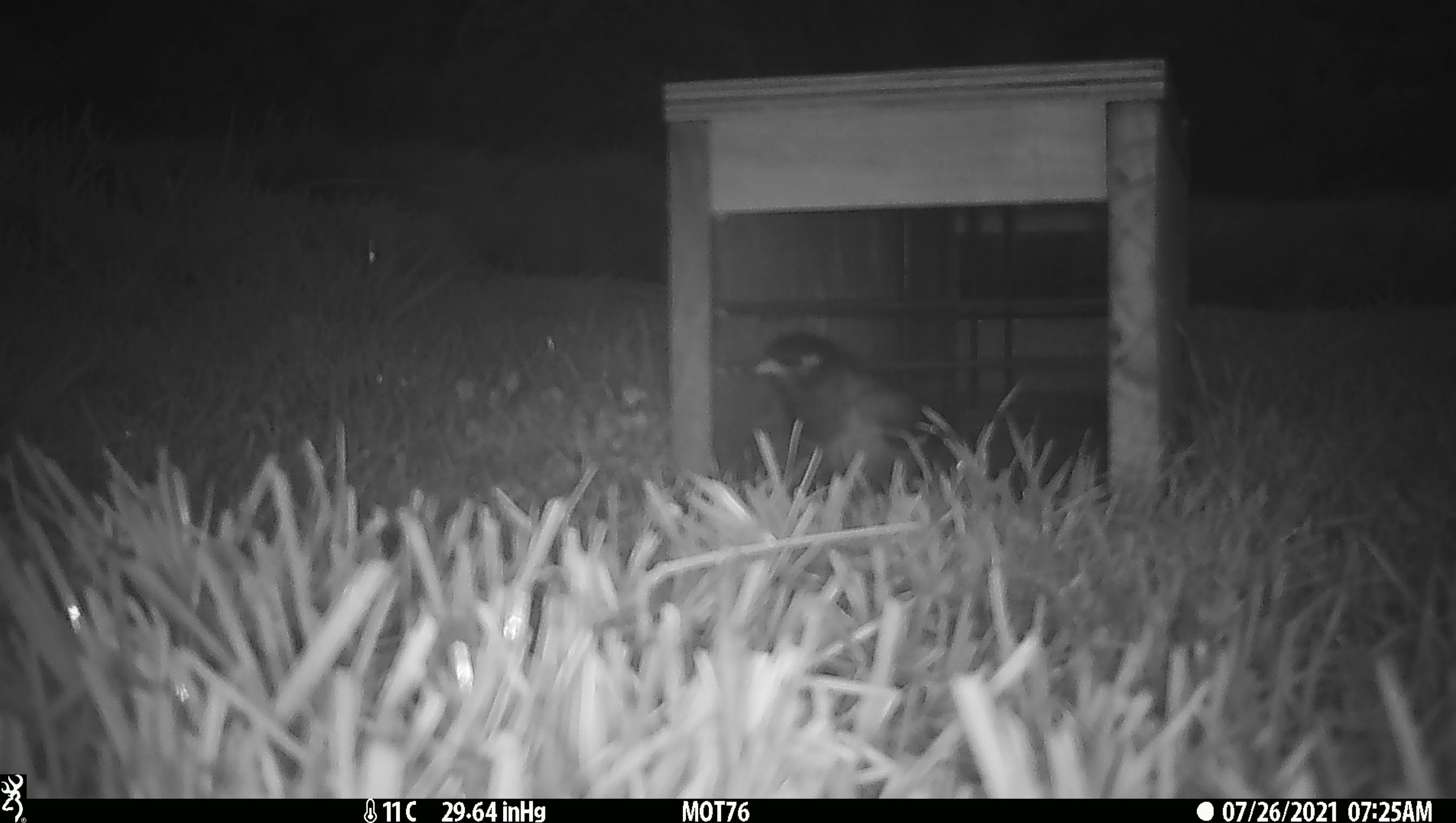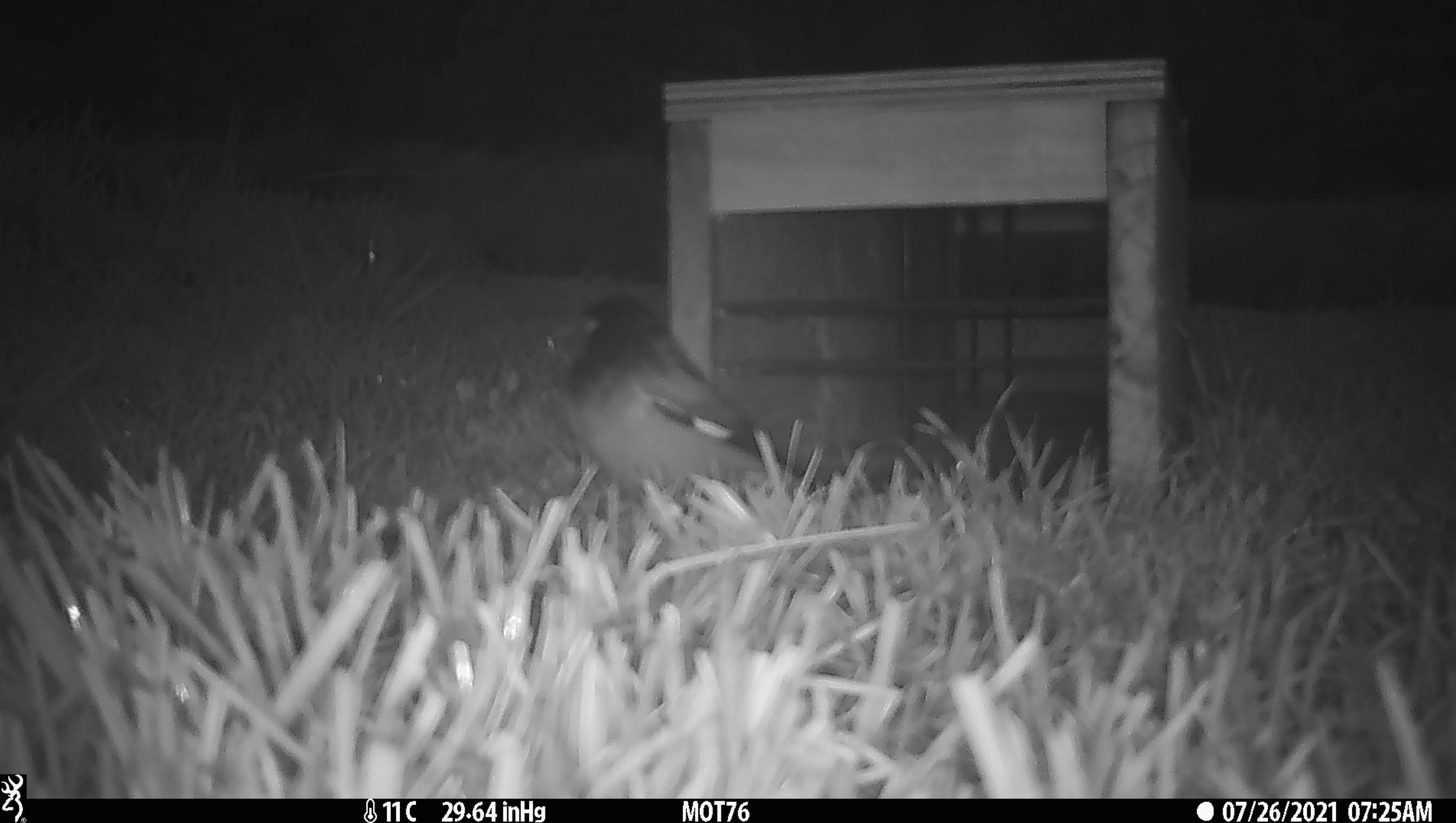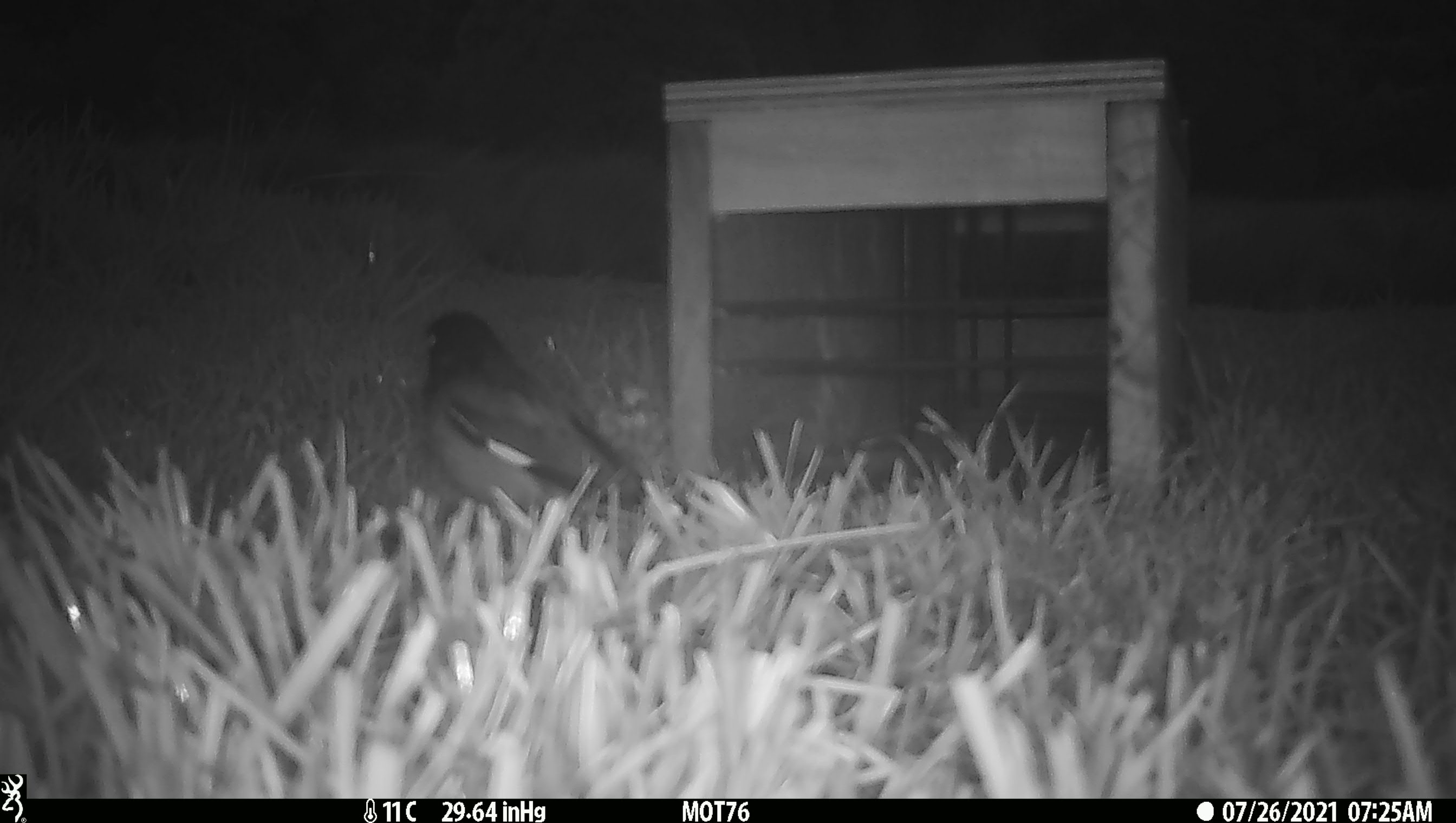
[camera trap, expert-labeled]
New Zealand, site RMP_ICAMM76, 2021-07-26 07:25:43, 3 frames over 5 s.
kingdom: Animalia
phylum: Chordata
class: Aves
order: Passeriformes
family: Sturnidae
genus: Acridotheres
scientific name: Acridotheres tristis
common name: common myna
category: myna